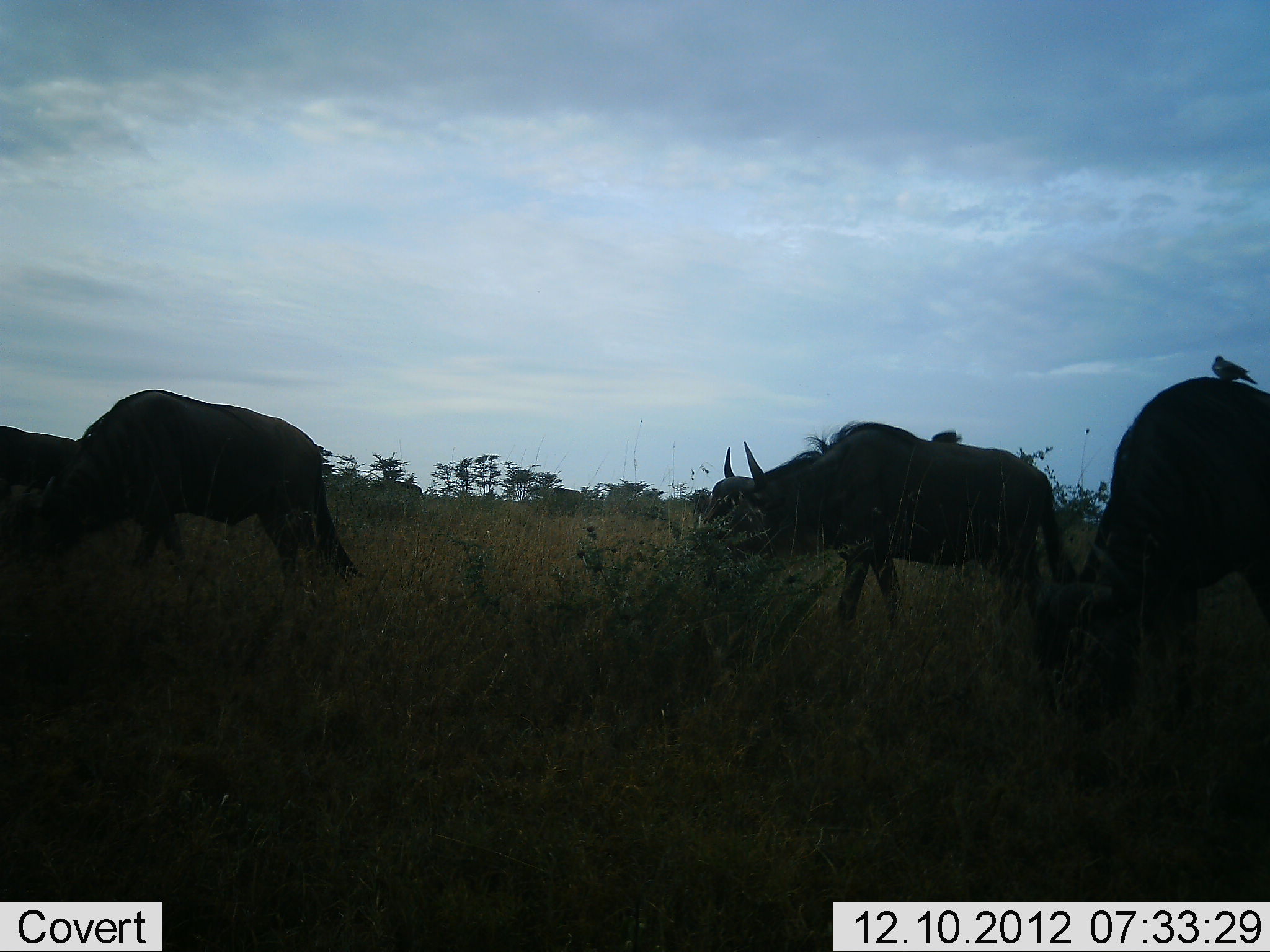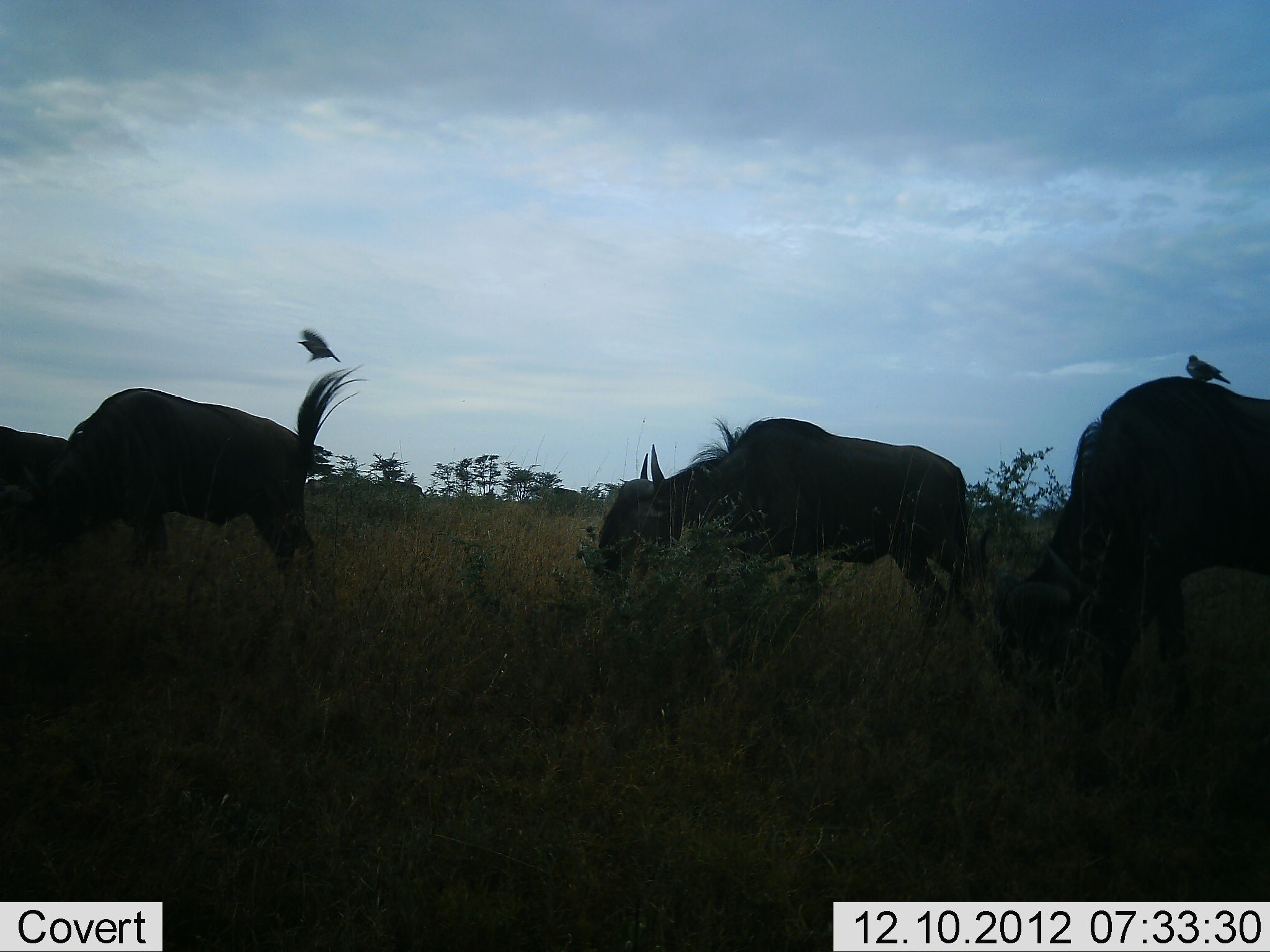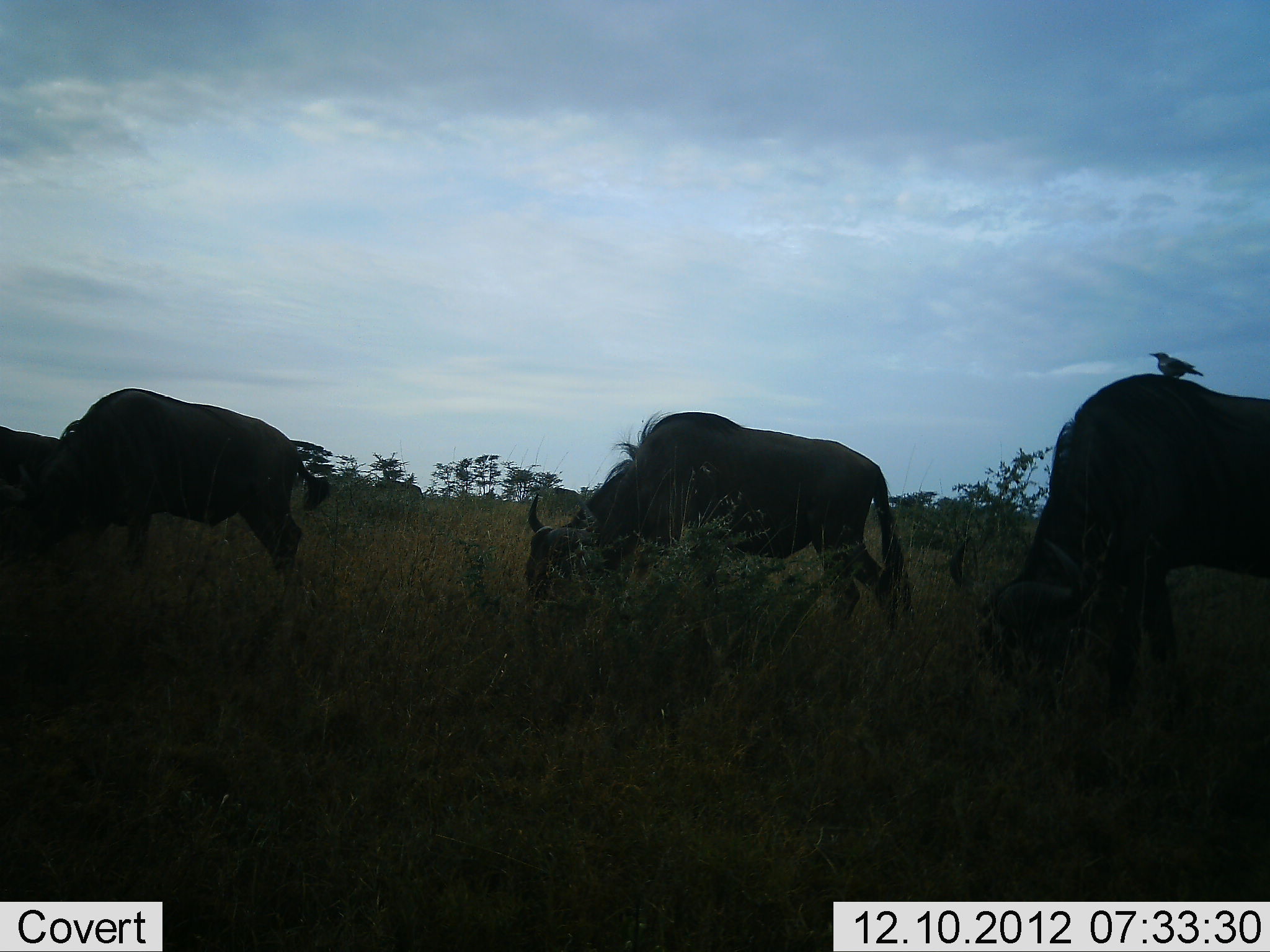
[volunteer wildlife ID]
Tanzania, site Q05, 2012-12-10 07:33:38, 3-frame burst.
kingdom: Animalia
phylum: Chordata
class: Aves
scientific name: Aves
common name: bird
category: otherbird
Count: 2.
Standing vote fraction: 27%.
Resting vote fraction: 64%.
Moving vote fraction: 82%.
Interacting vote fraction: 0%.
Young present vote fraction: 0%.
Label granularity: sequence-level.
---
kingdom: Animalia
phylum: Chordata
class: Mammalia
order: Artiodactyla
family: Bovidae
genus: Connochaetes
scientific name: Connochaetes taurinus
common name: blue wildebeest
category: wildebeest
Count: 4.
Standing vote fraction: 14%.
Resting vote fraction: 0%.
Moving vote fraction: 57%.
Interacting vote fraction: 0%.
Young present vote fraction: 0%.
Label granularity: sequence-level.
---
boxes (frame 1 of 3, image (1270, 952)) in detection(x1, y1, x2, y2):
animal: detection(1032, 378, 1270, 744); detection(697, 421, 1078, 640); detection(0, 389, 362, 582); detection(0, 426, 83, 564); detection(702, 439, 832, 517); detection(1212, 355, 1257, 384)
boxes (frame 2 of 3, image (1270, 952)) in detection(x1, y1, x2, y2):
animal: detection(994, 377, 1270, 729); detection(594, 417, 979, 649); detection(0, 362, 371, 585); detection(0, 426, 68, 558); detection(1185, 355, 1232, 386); detection(296, 330, 340, 362)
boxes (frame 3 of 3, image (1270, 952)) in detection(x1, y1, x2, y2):
animal: detection(979, 375, 1270, 730); detection(524, 409, 911, 641); detection(0, 389, 332, 585); detection(0, 426, 63, 559); detection(1148, 352, 1205, 379)